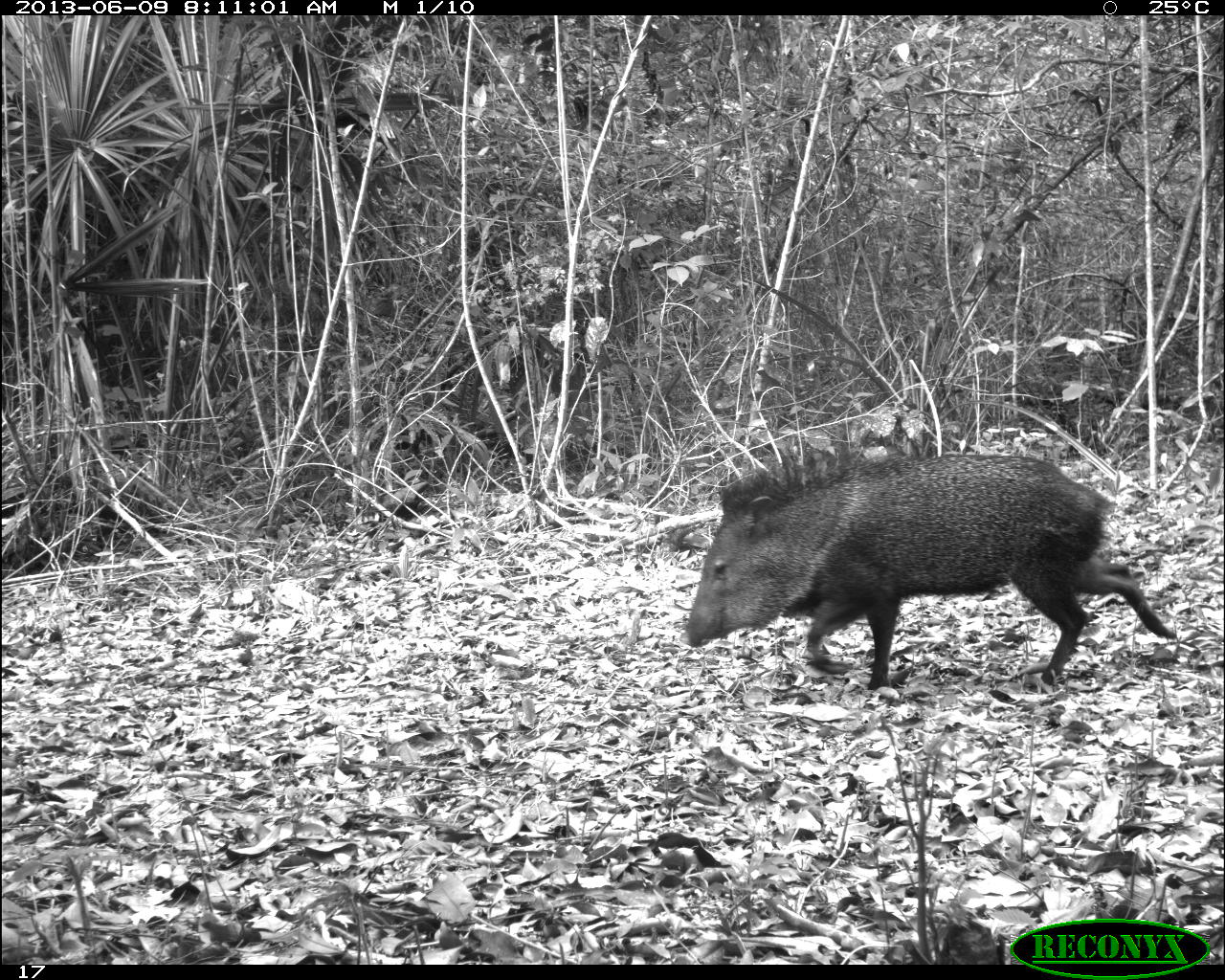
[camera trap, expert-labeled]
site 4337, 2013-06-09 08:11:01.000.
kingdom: Animalia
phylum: Chordata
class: Mammalia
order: Artiodactyla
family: Tayassuidae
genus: Pecari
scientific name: Pecari tajacu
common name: collared peccary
Pecari tajacu (collared peccary), count 1.